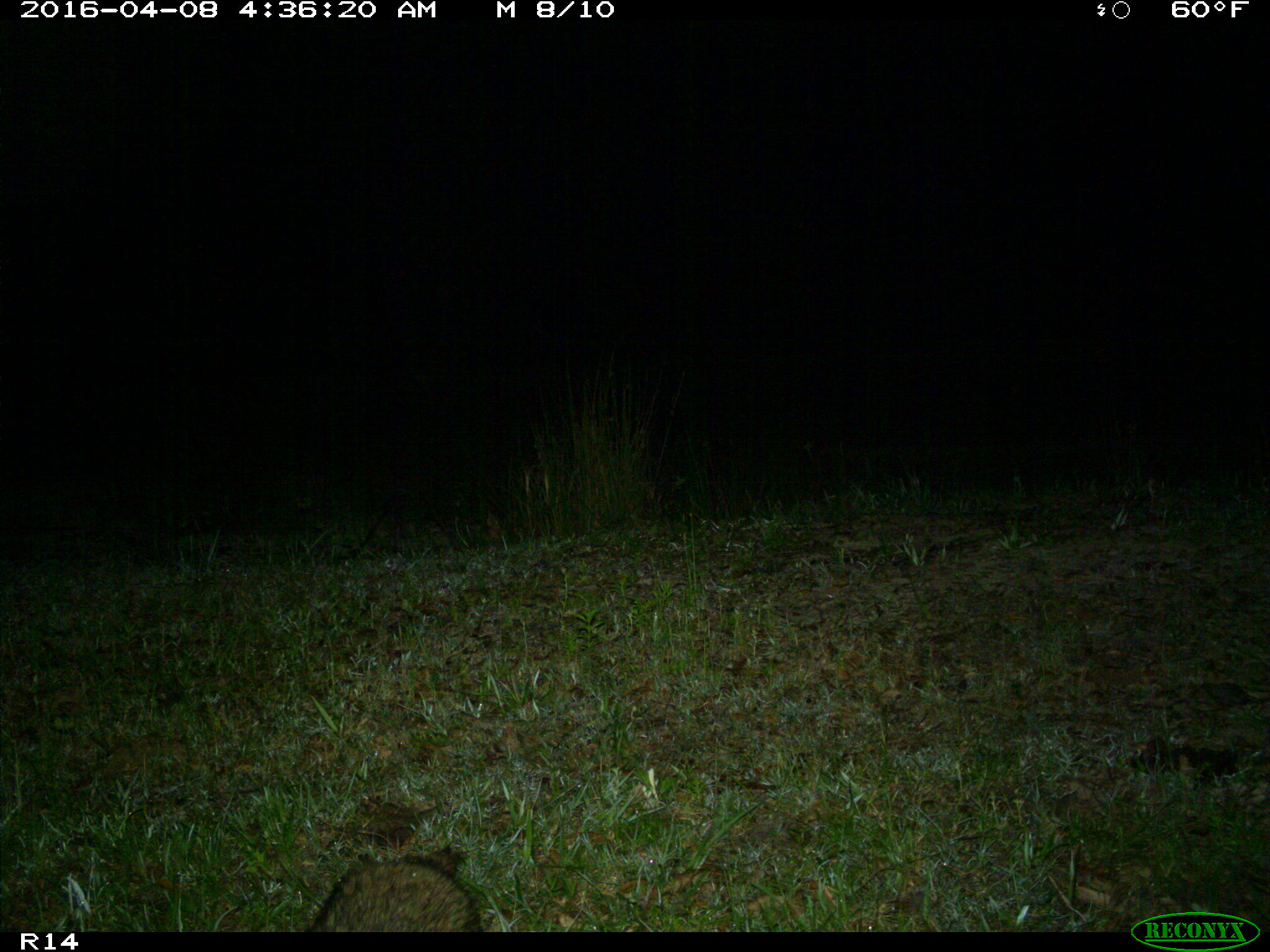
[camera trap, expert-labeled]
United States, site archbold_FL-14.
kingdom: Animalia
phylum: Chordata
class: Mammalia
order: Carnivora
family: Procyonidae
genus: Procyon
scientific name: Procyon lotor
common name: common raccoon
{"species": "Procyon lotor (common raccoon)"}